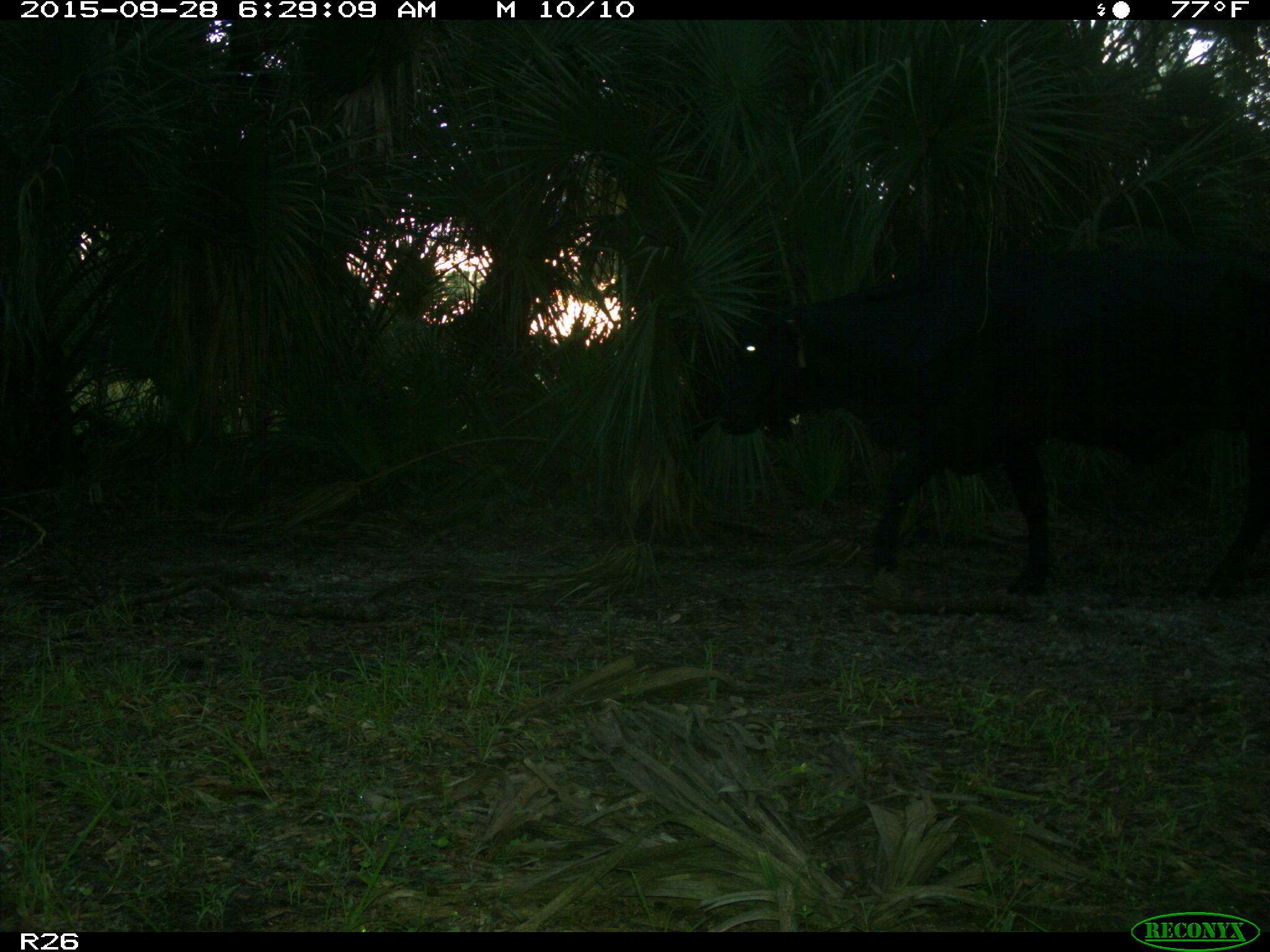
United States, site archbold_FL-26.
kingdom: Animalia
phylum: Chordata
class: Mammalia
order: Artiodactyla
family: Bovidae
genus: Bos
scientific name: Bos taurus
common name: domestic cow